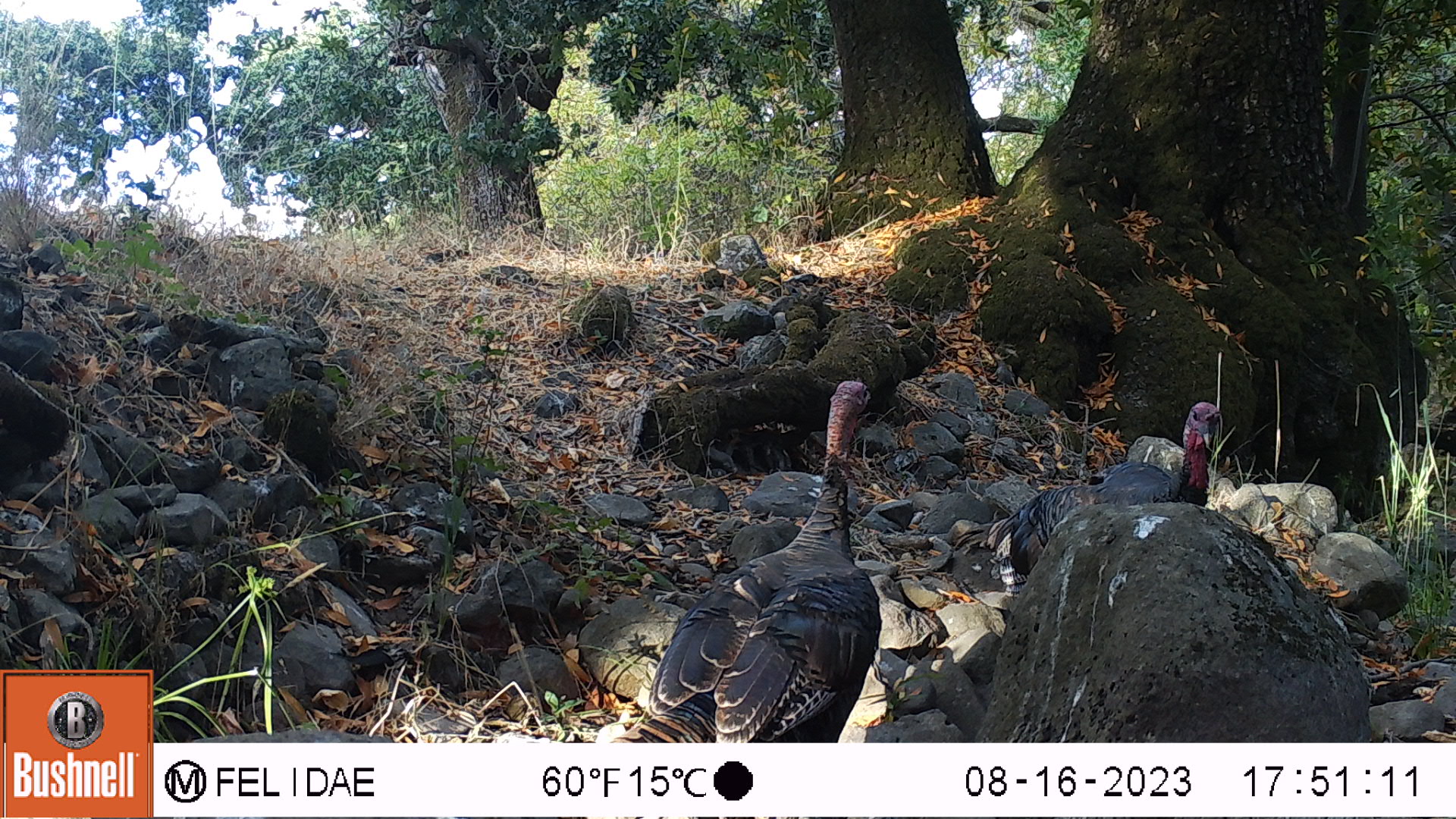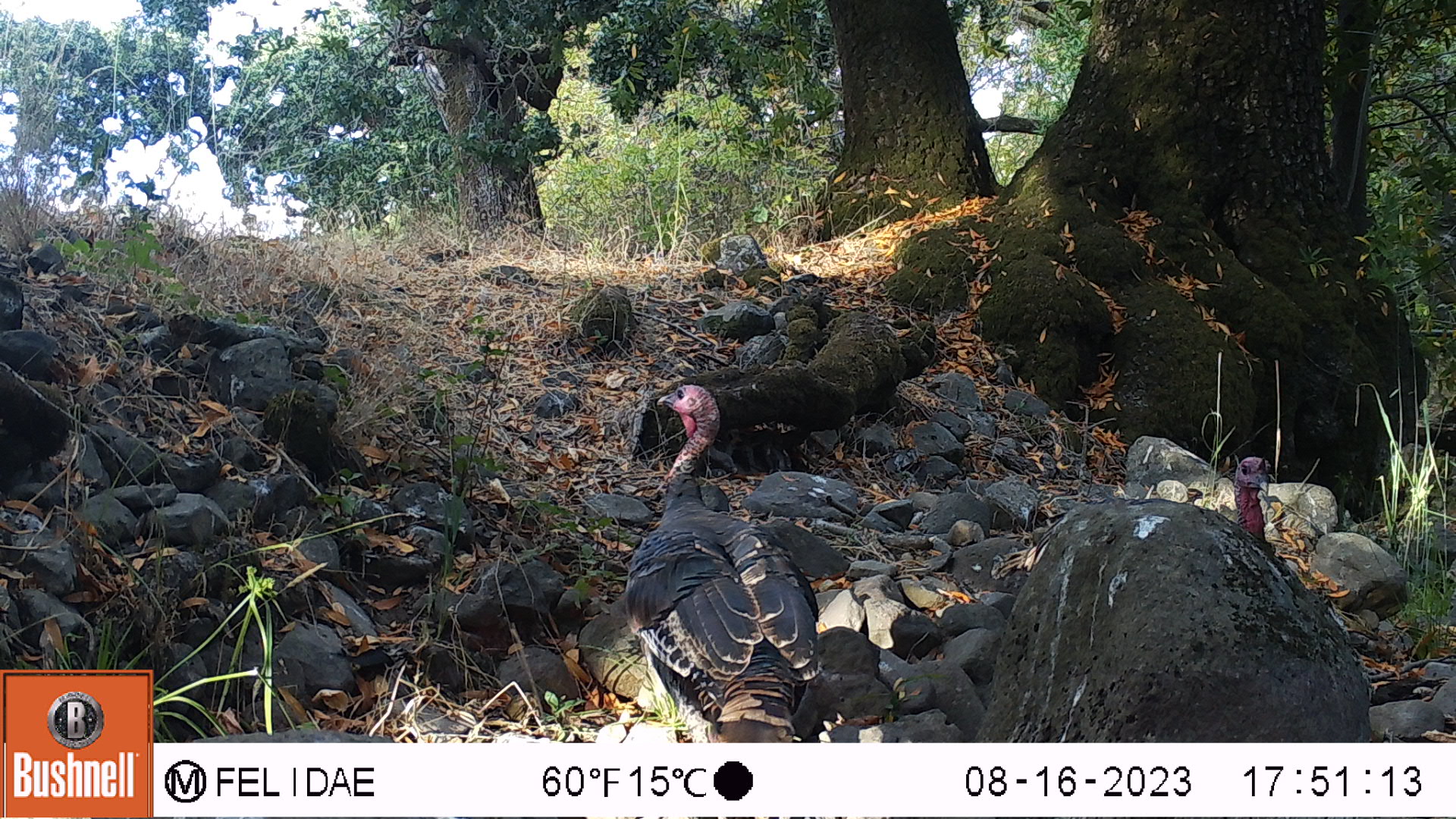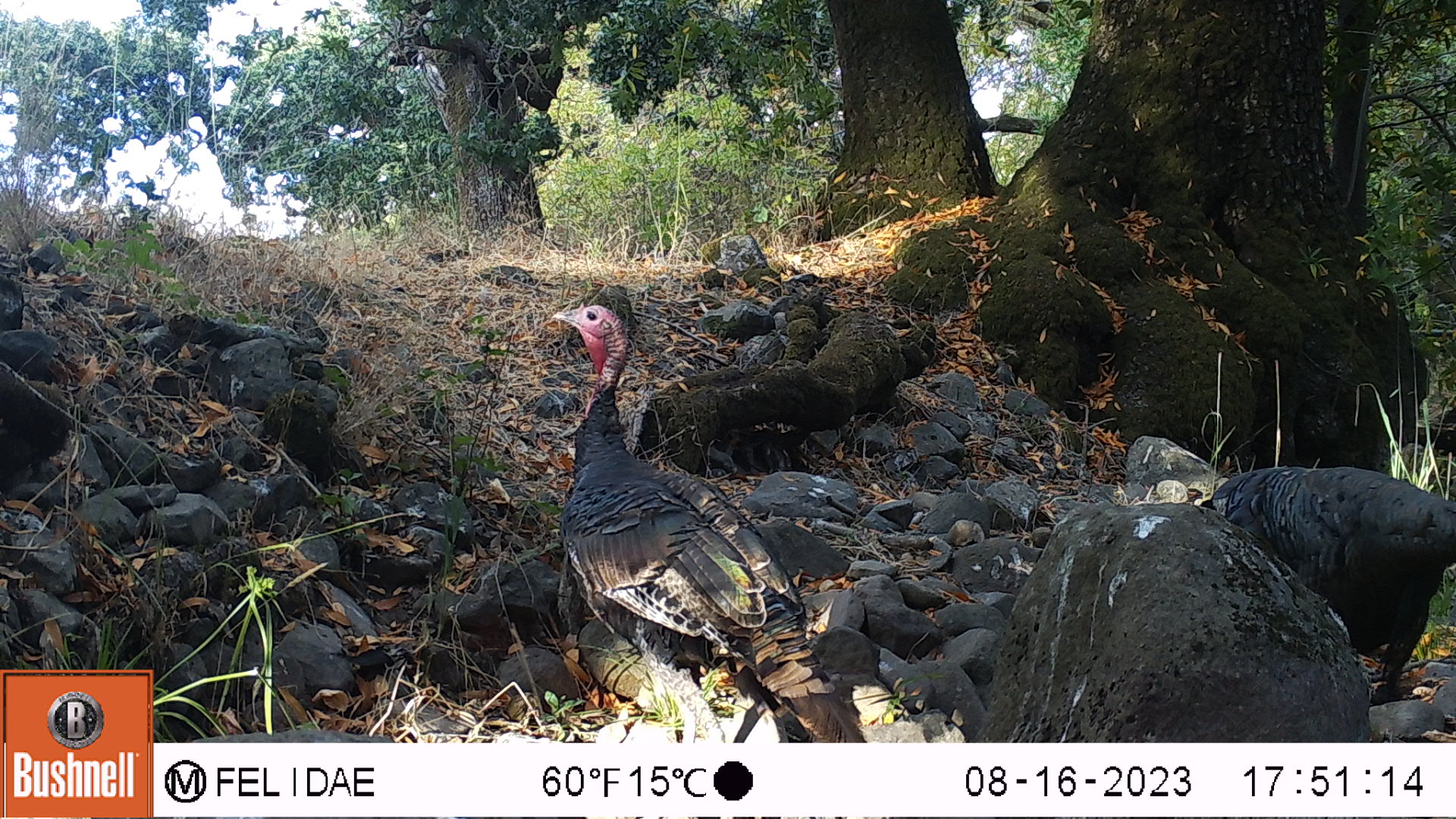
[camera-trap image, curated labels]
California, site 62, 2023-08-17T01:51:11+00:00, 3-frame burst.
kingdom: Animalia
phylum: Chordata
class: Aves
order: Galliformes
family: Phasianidae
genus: Meleagris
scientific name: Meleagris gallopavo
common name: turkey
Turkey (Meleagris gallopavo).